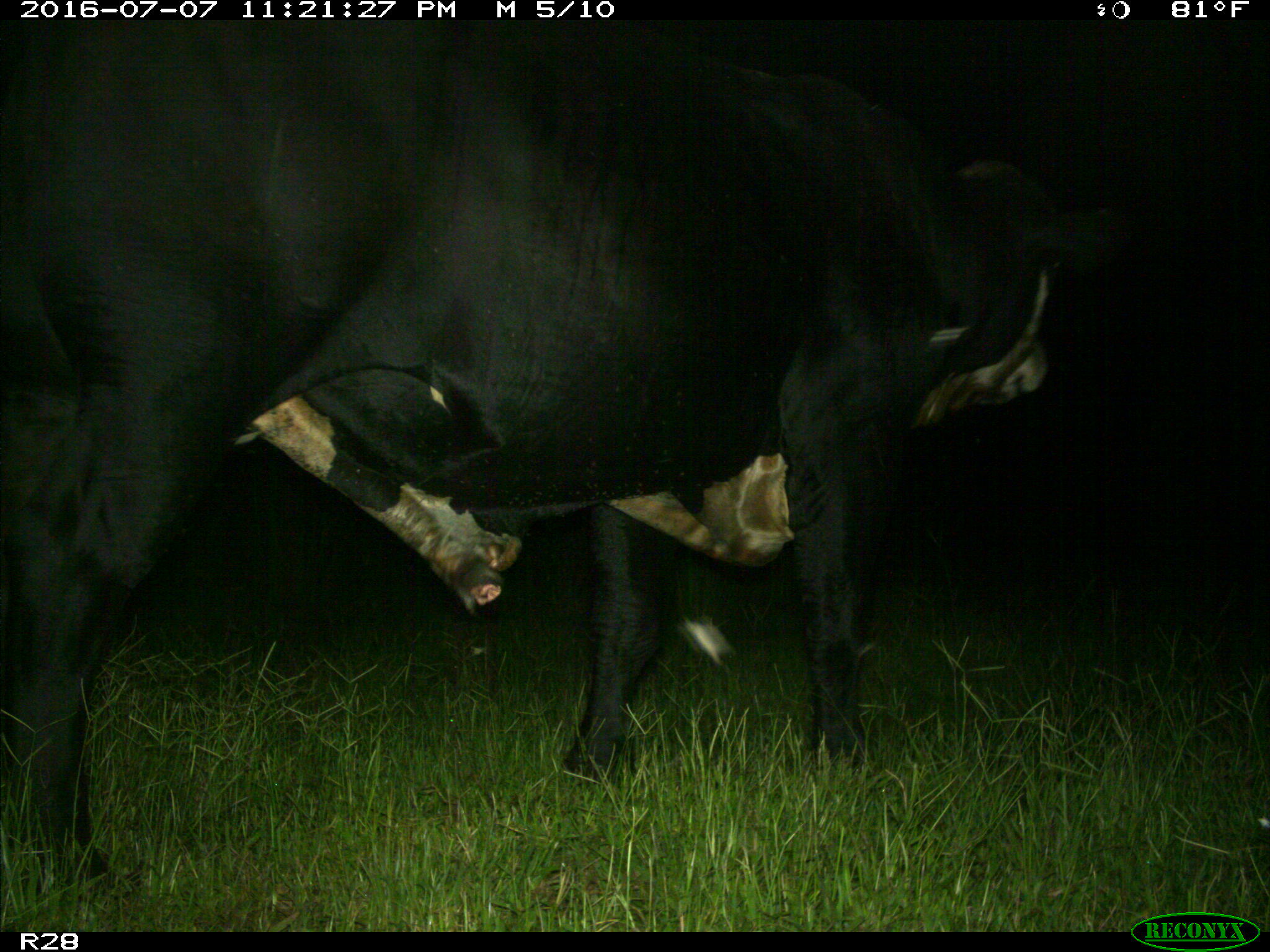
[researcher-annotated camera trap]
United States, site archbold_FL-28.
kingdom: Animalia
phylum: Chordata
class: Mammalia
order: Artiodactyla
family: Bovidae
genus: Bos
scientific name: Bos taurus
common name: domestic cow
Bos taurus (domestic cow).